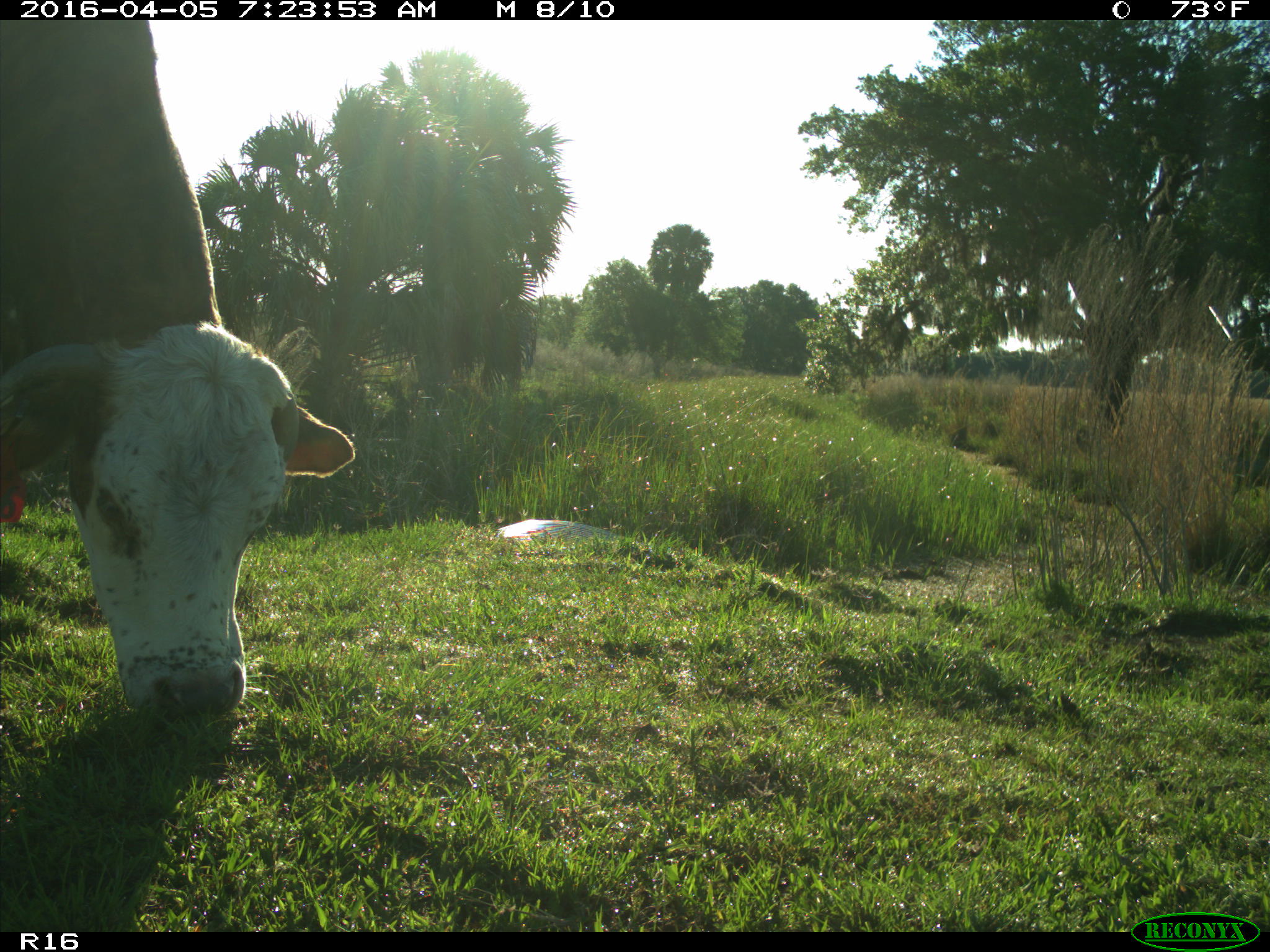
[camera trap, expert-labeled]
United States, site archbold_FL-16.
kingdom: Animalia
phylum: Chordata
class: Mammalia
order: Artiodactyla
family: Bovidae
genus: Bos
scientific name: Bos taurus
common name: domestic cow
Bos taurus (domestic cow).